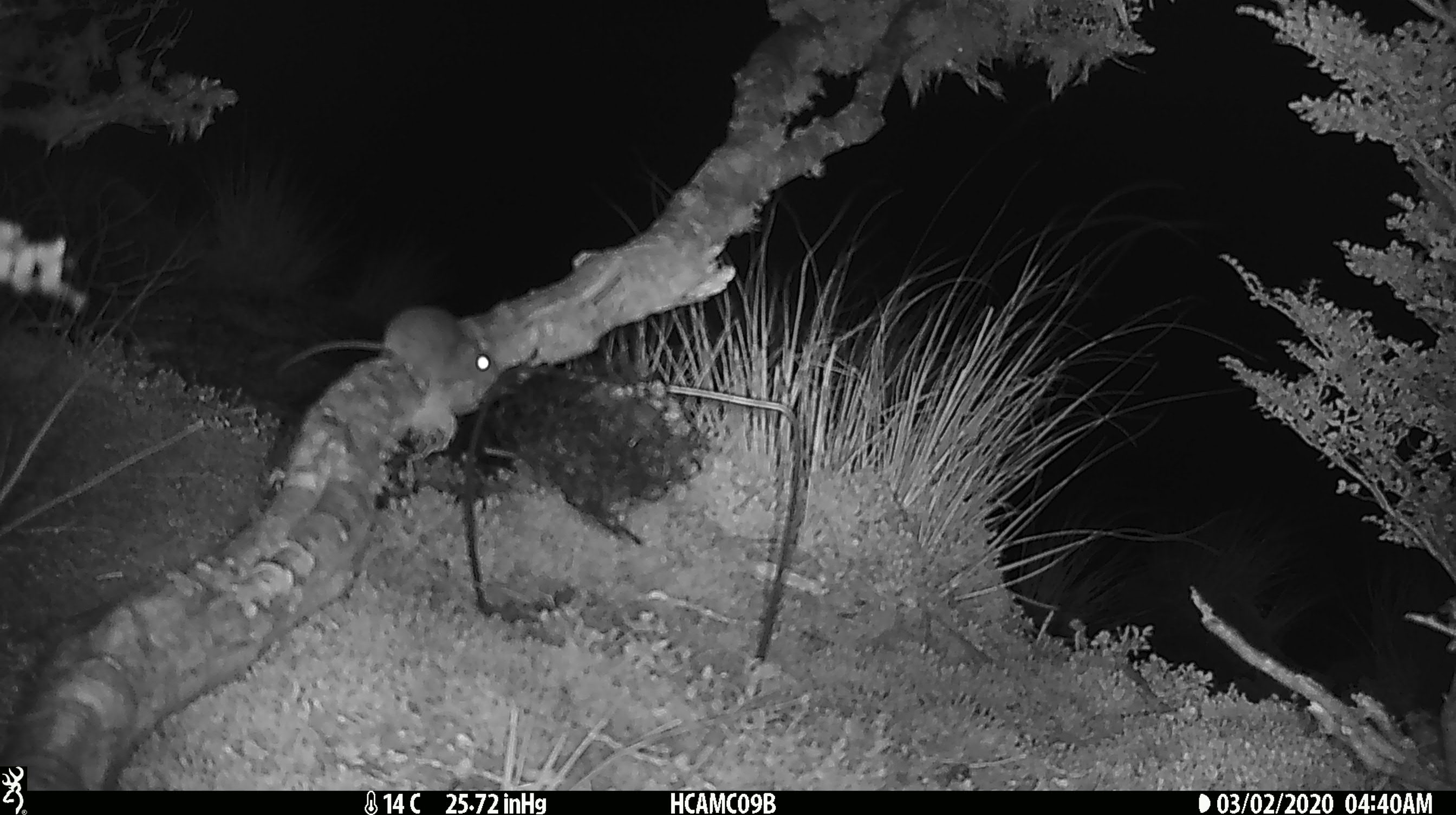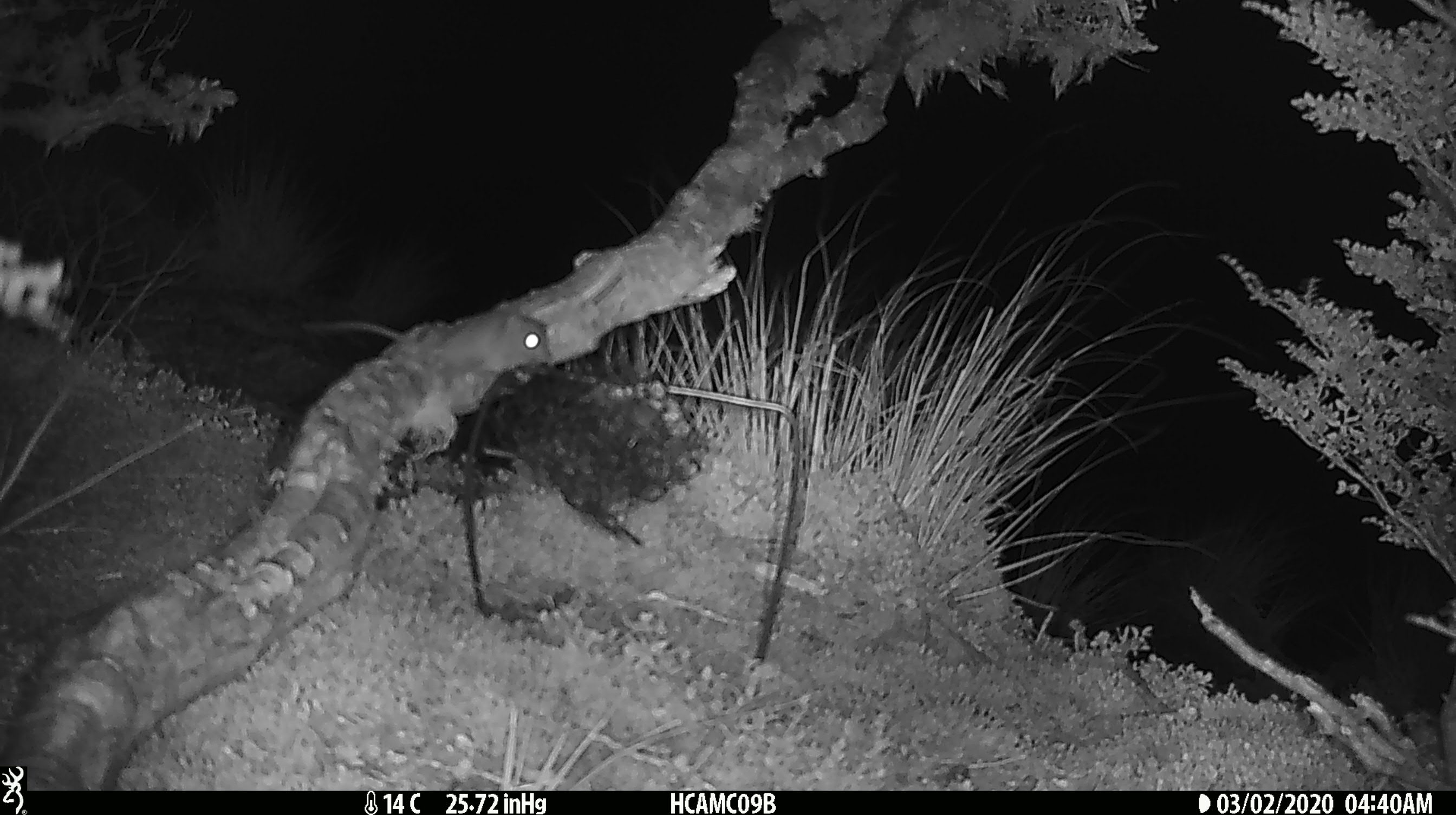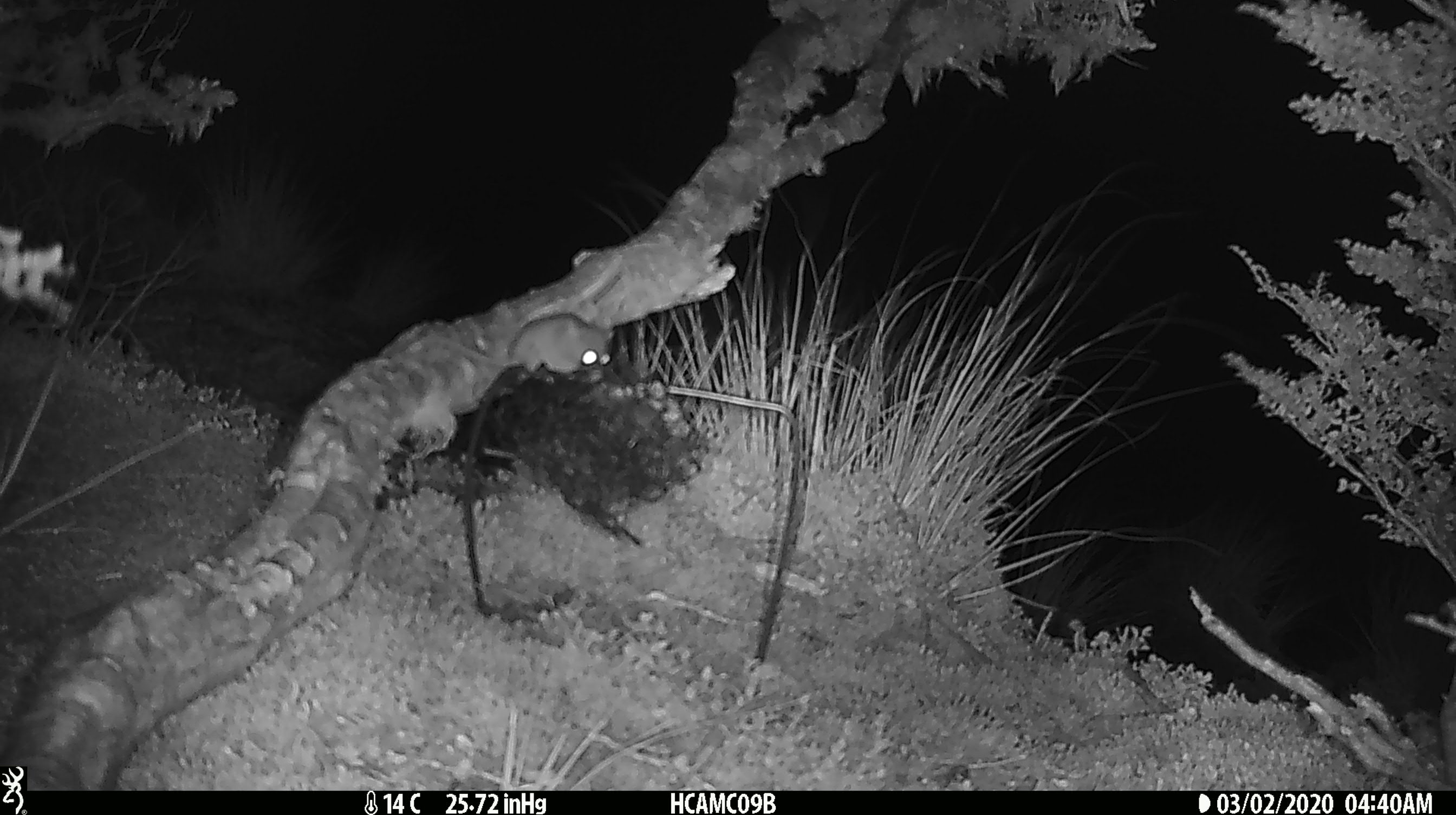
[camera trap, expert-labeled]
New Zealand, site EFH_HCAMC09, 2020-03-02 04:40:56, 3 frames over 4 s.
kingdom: Animalia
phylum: Chordata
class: Mammalia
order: Rodentia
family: Muridae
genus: Mus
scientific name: Mus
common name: mouse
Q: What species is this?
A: Mouse (Mus).